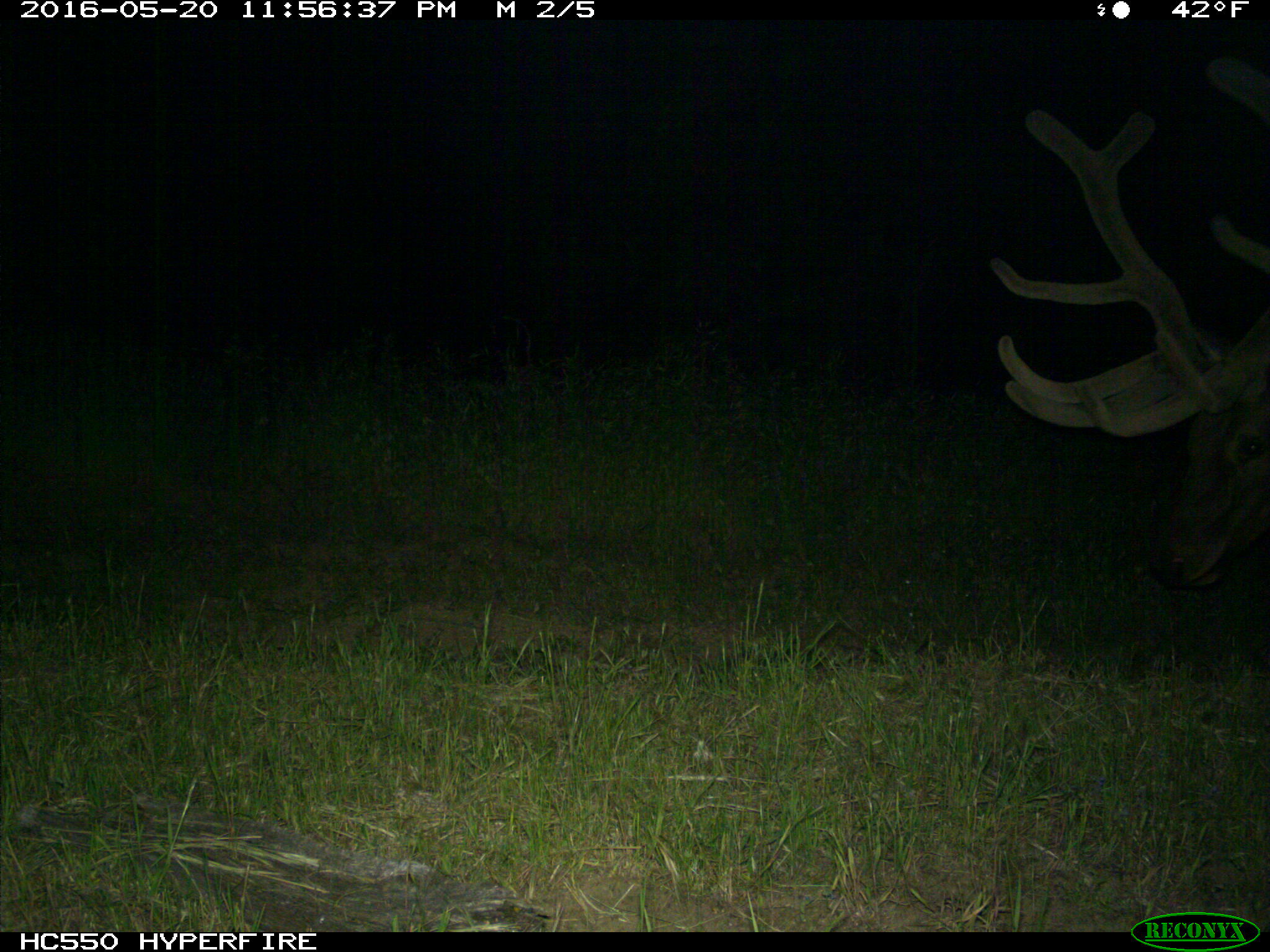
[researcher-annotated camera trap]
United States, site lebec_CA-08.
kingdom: Animalia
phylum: Chordata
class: Mammalia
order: Artiodactyla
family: Cervidae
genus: Cervus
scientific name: Cervus canadensis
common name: elk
Cervus canadensis (elk).